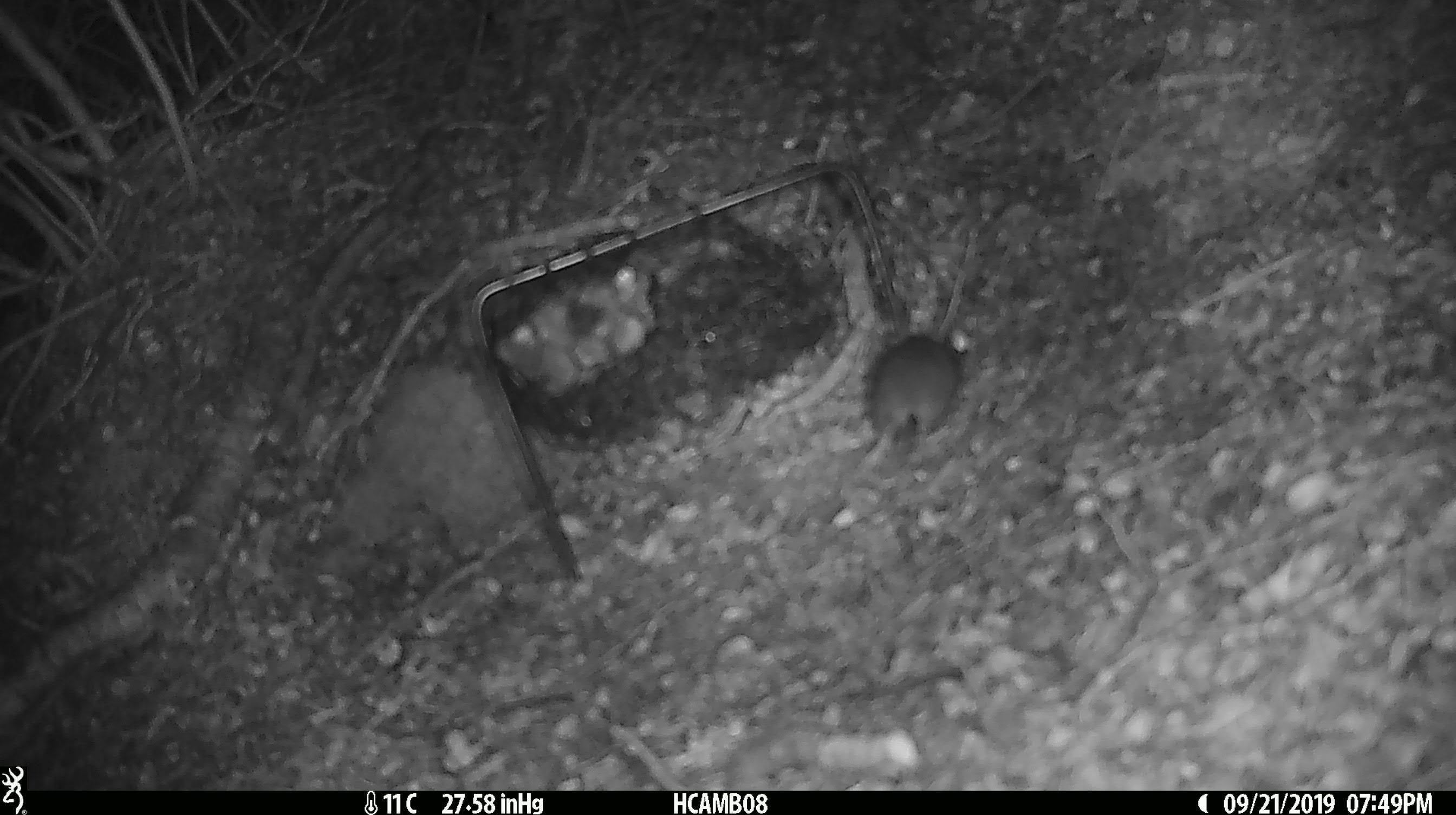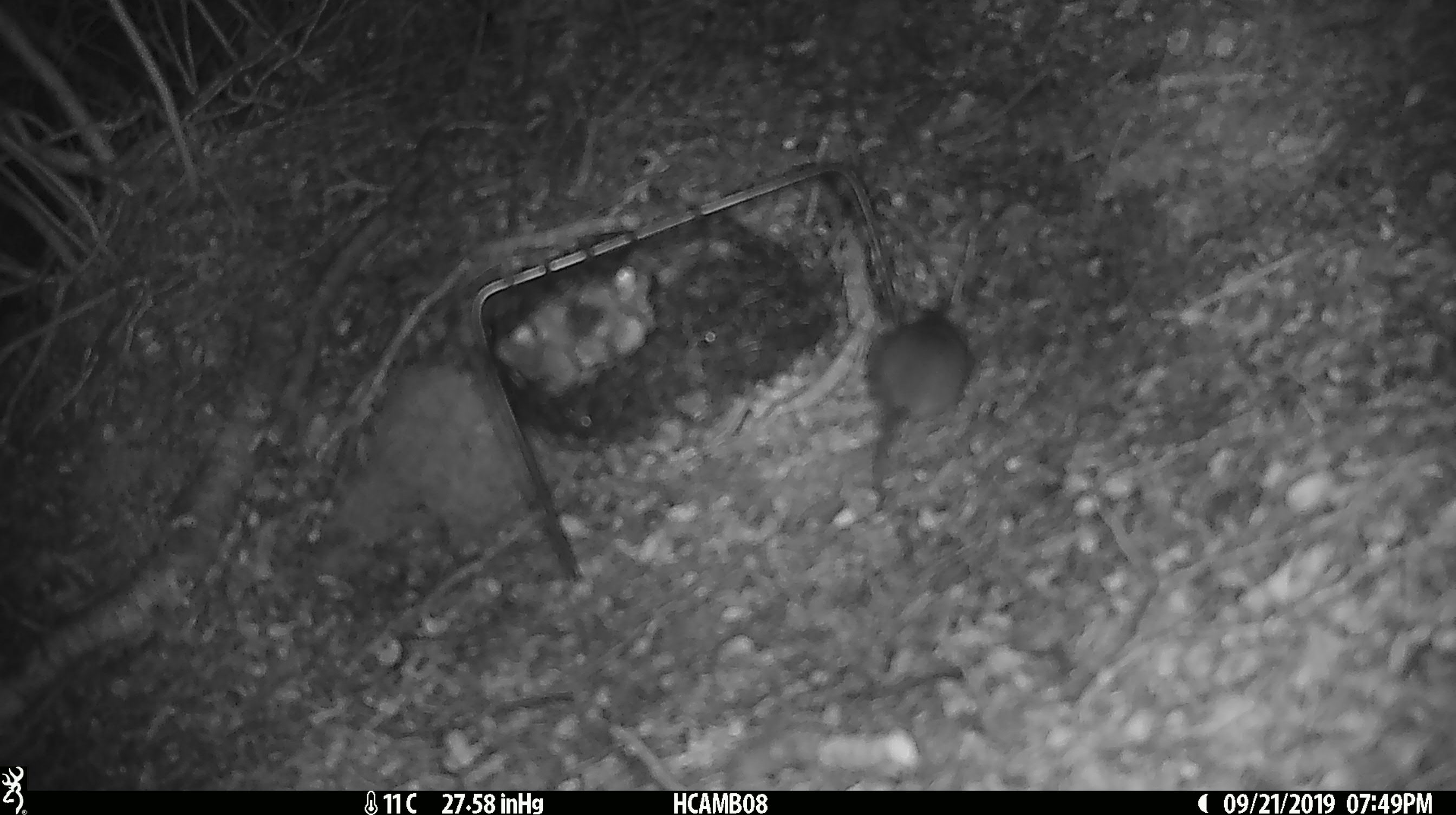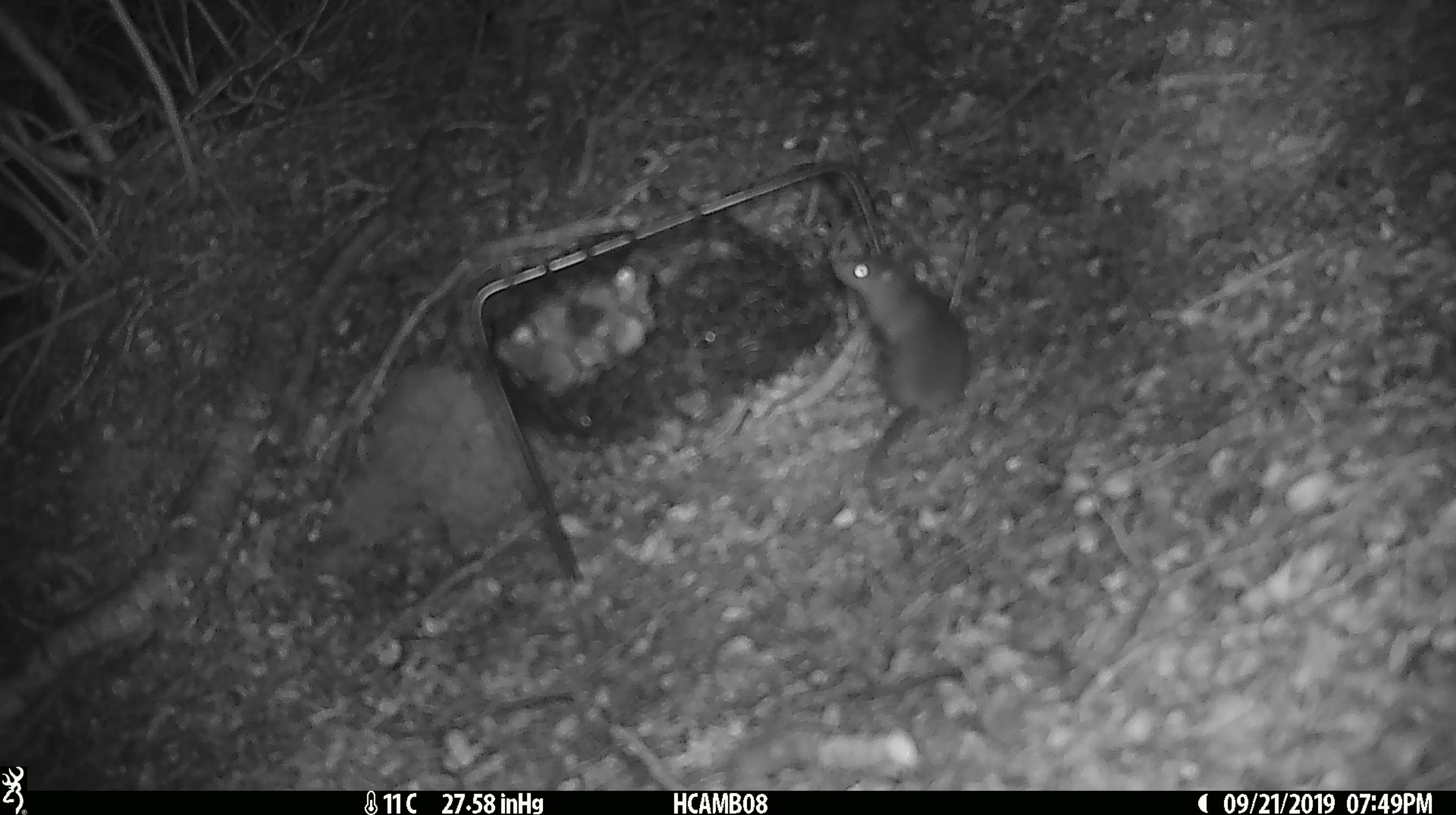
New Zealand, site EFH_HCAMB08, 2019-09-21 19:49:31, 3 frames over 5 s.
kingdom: Animalia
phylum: Chordata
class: Mammalia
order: Rodentia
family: Muridae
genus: Mus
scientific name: Mus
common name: mouse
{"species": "mouse (Mus)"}